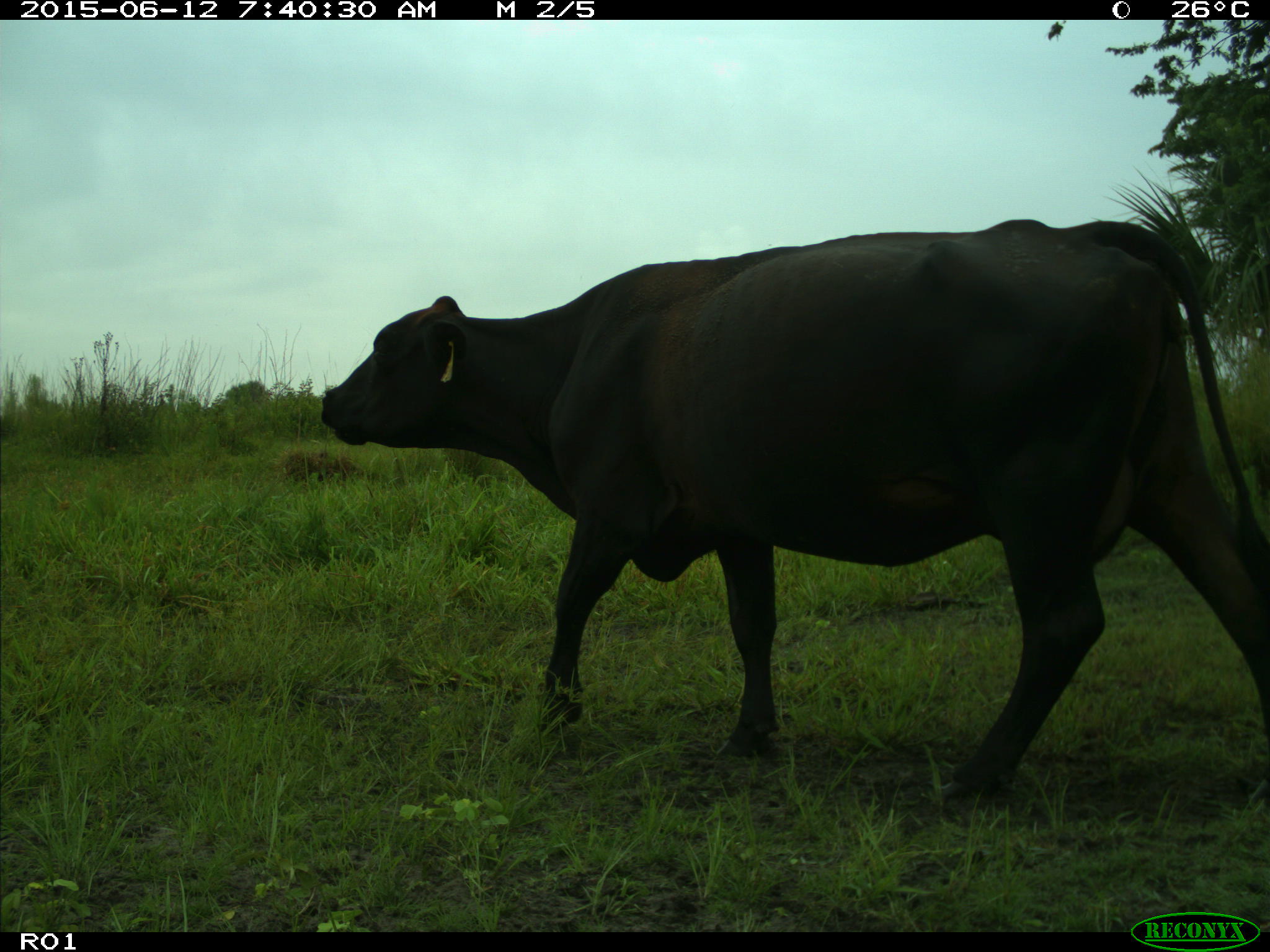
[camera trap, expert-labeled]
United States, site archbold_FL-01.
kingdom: Animalia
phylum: Chordata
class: Mammalia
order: Artiodactyla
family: Bovidae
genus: Bos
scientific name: Bos taurus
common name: domestic cow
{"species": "Bos taurus (domestic cow)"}